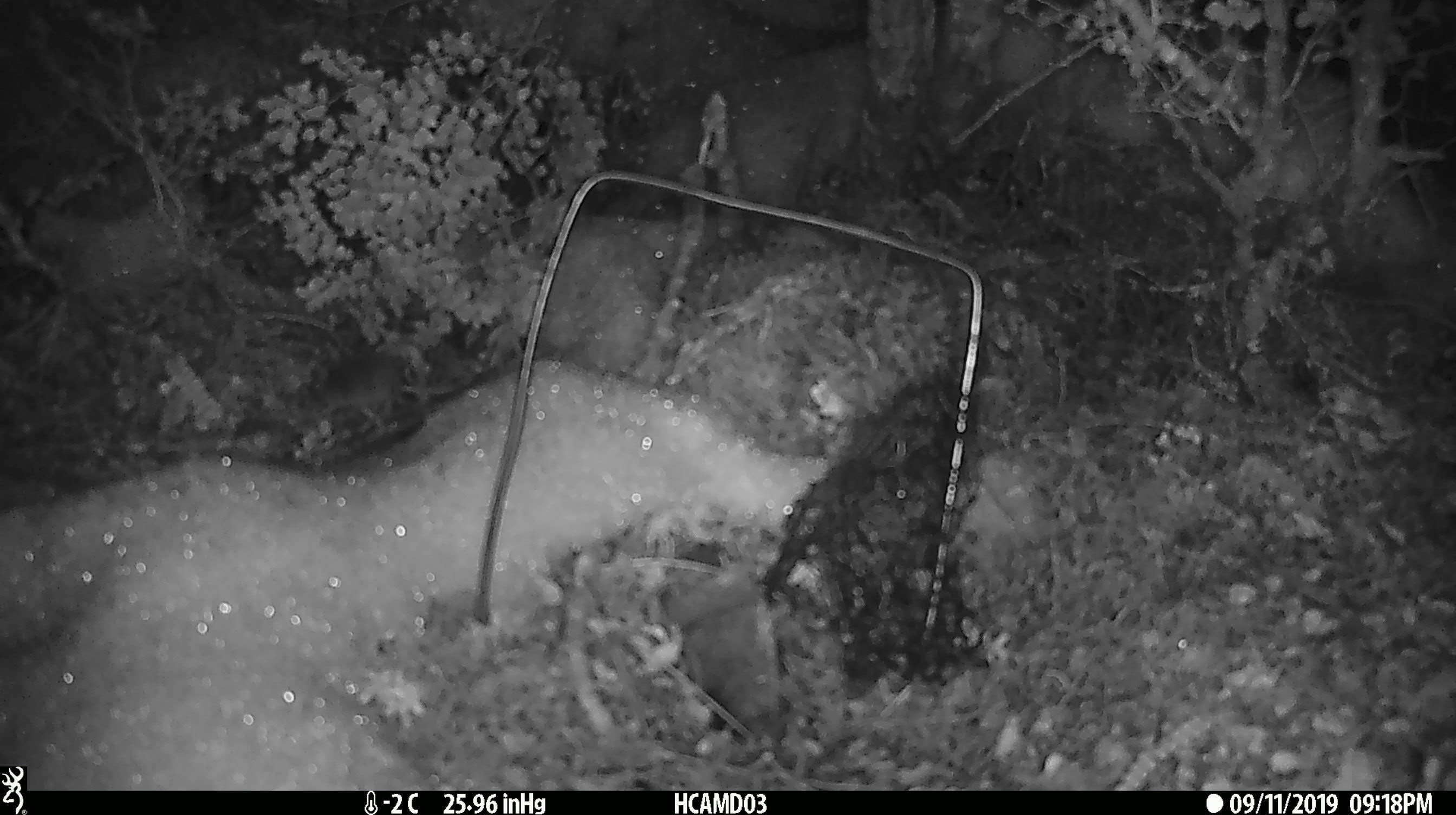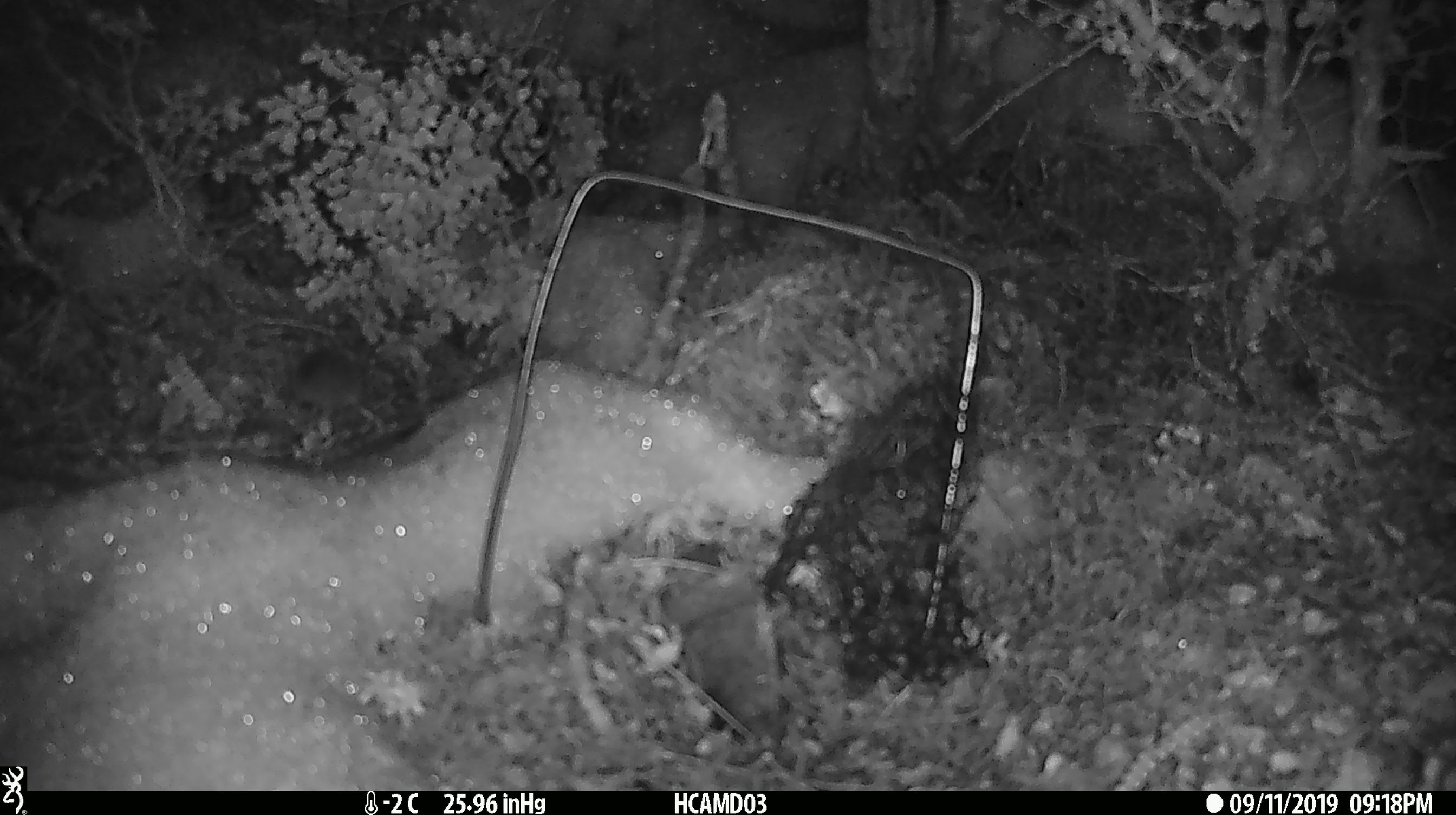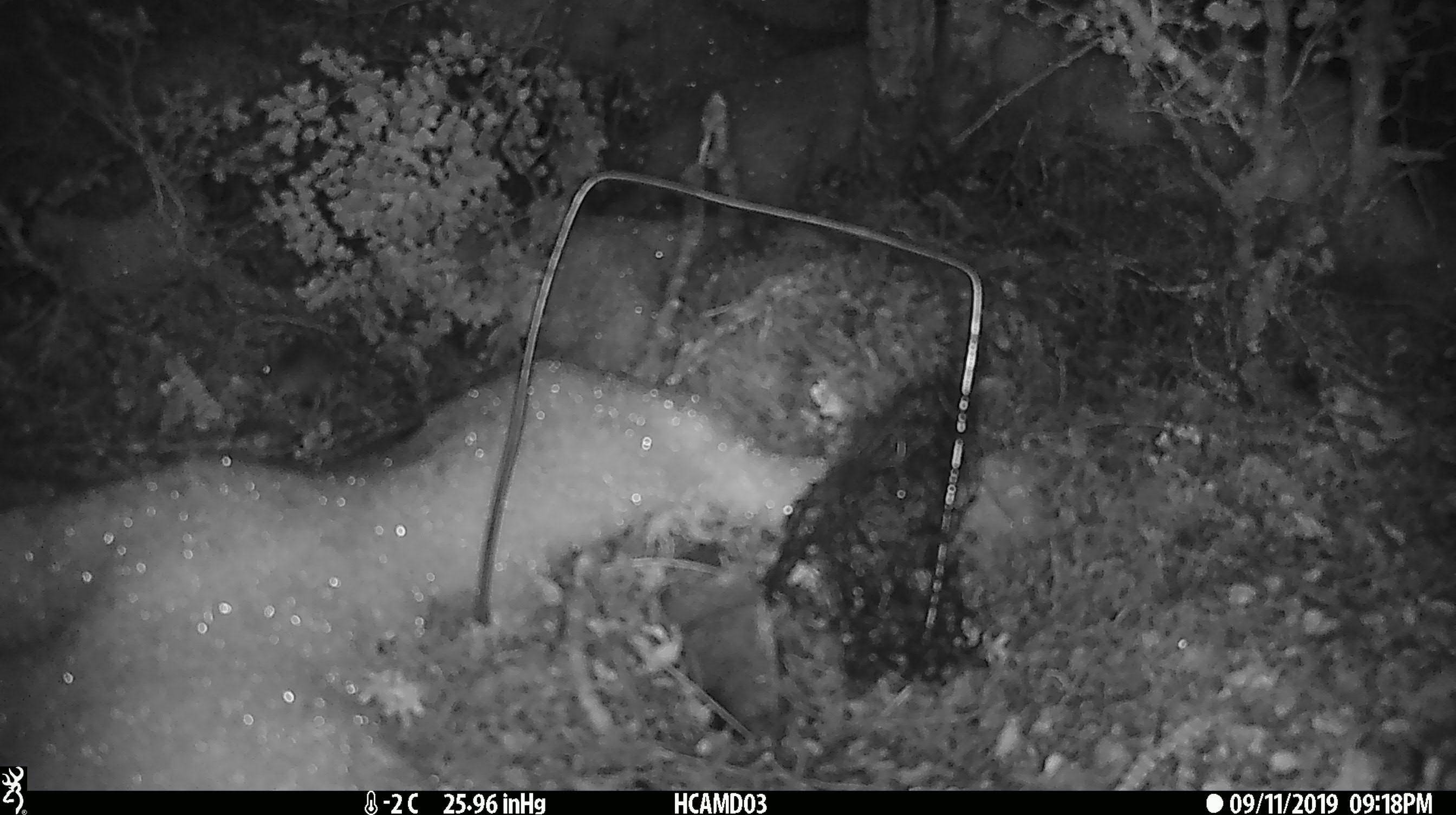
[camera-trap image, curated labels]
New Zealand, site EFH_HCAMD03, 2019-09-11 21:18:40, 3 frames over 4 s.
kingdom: Animalia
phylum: Chordata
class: Mammalia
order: Rodentia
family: Muridae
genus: Mus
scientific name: Mus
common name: mouse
Mouse (Mus).